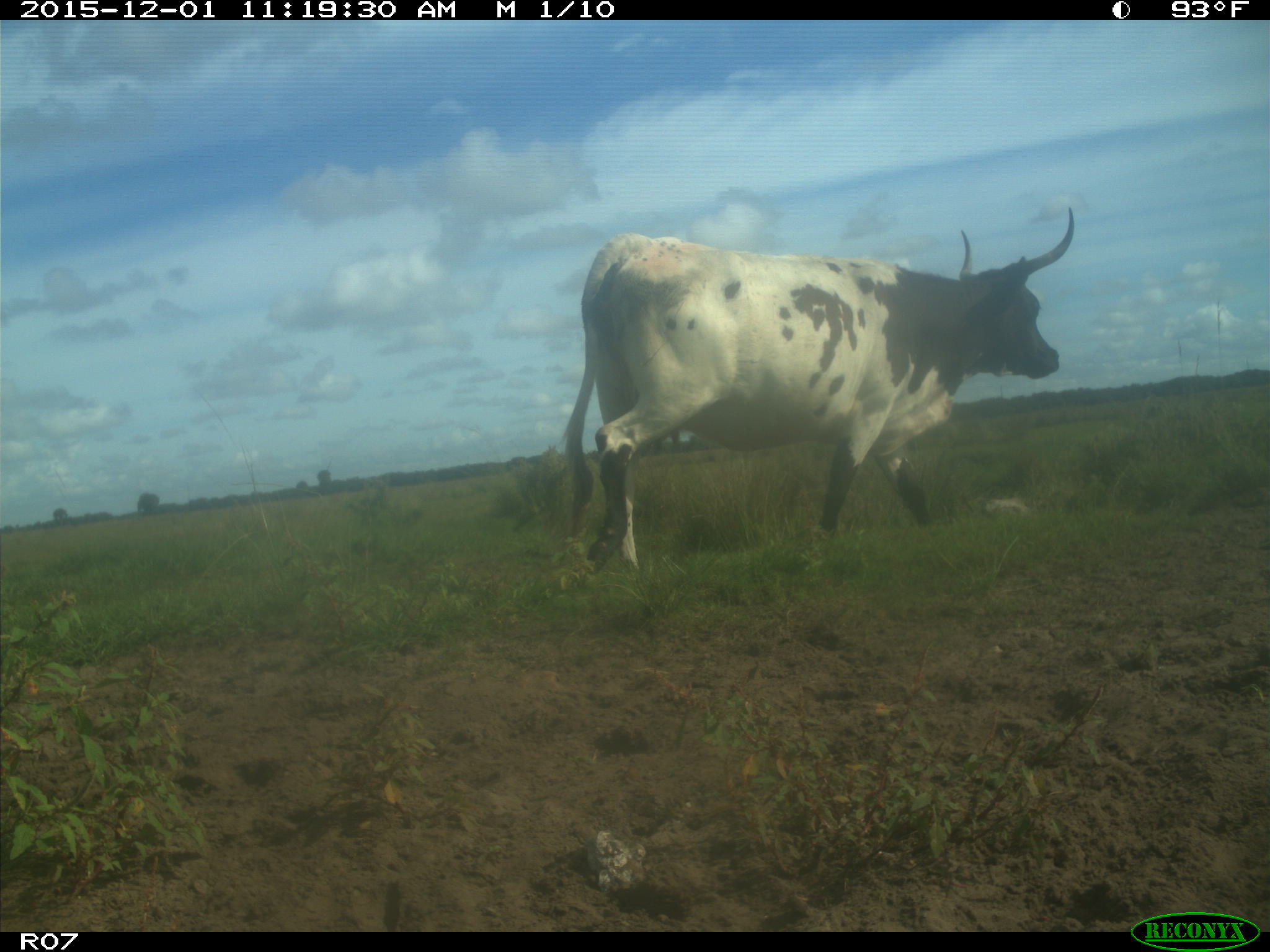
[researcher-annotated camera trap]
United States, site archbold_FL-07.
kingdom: Animalia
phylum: Chordata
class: Mammalia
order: Artiodactyla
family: Bovidae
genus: Bos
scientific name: Bos taurus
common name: domestic cow